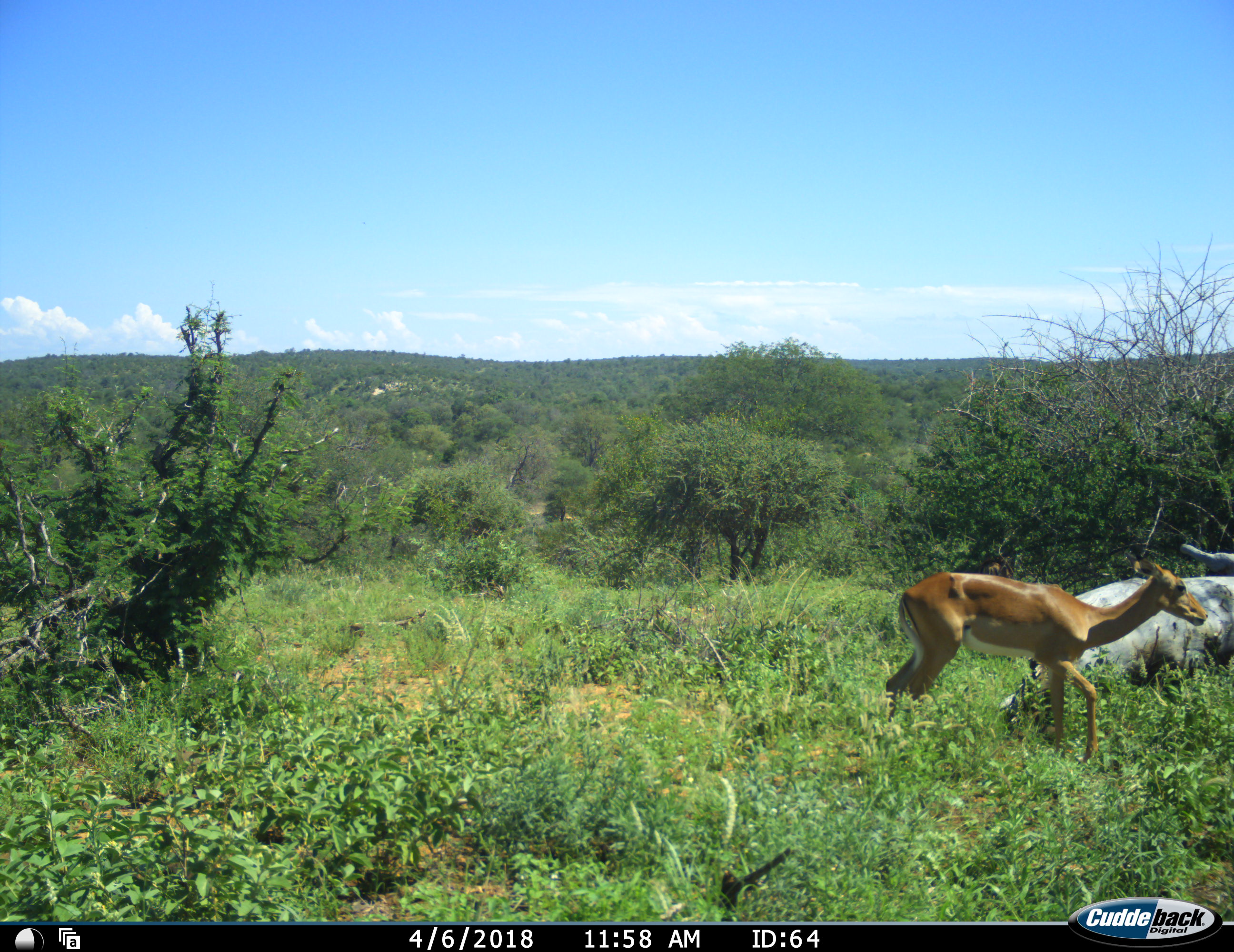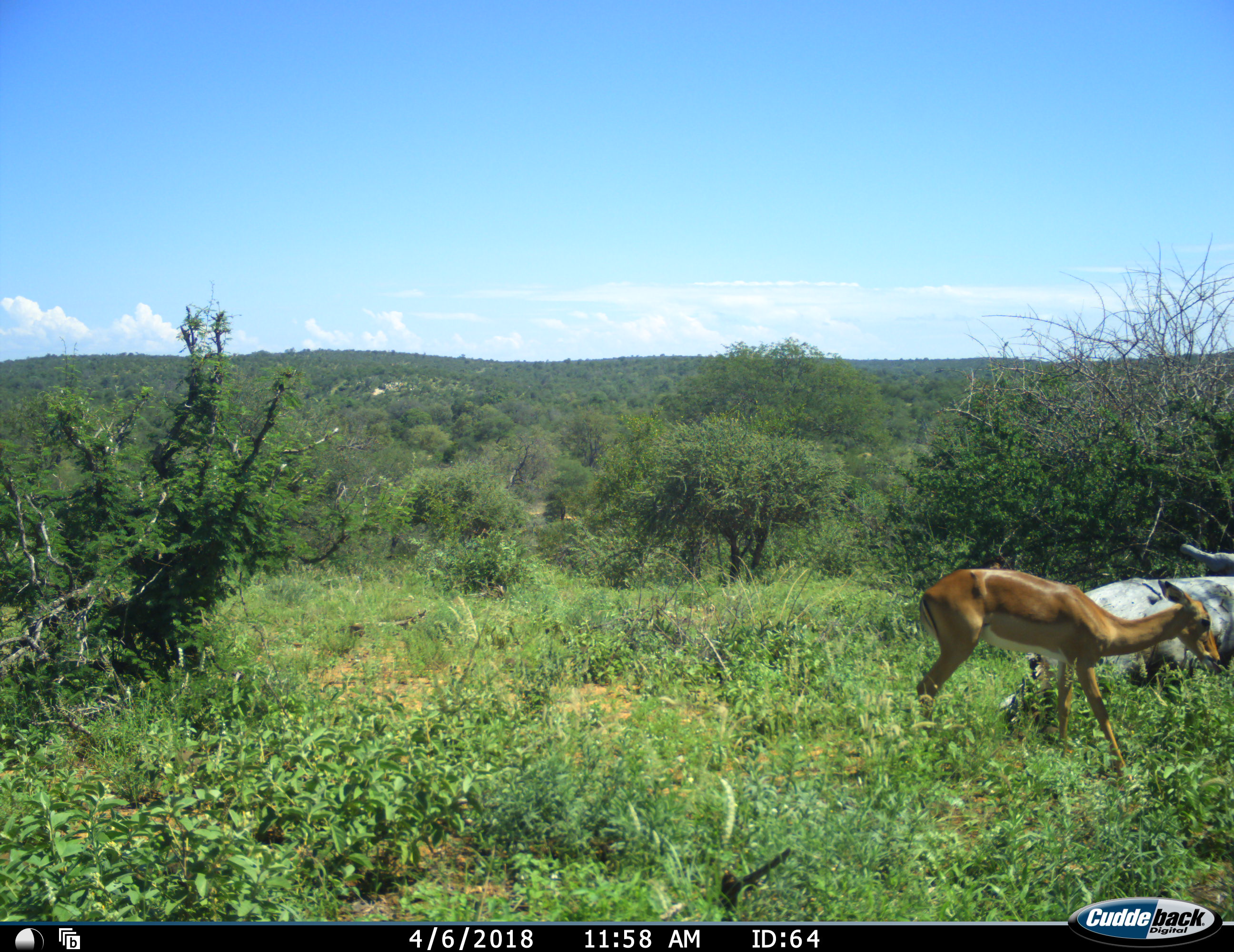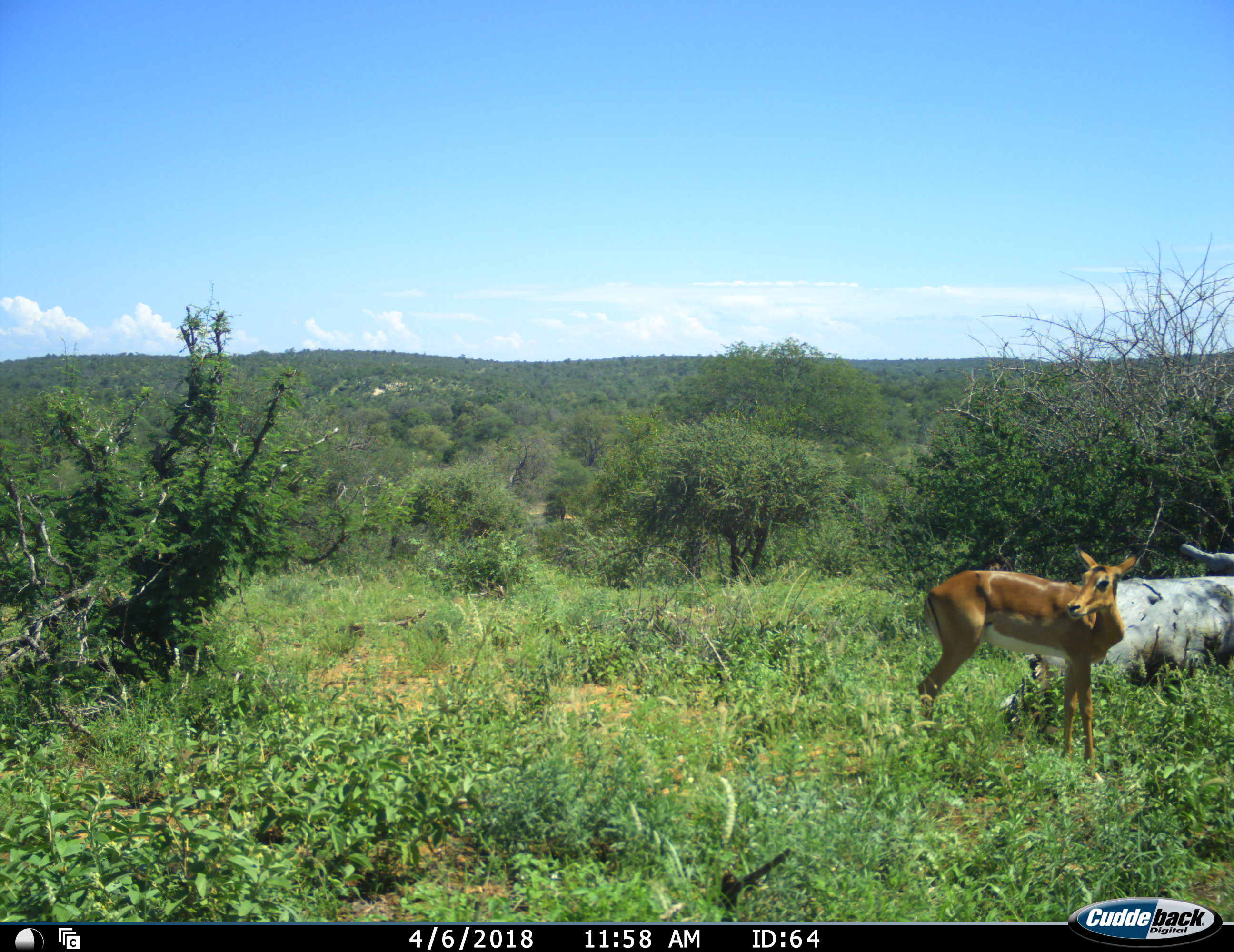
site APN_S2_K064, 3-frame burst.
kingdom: Animalia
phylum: Chordata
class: Mammalia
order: Artiodactyla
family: Bovidae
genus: Aepyceros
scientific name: Aepyceros melampus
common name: impala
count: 1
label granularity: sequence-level